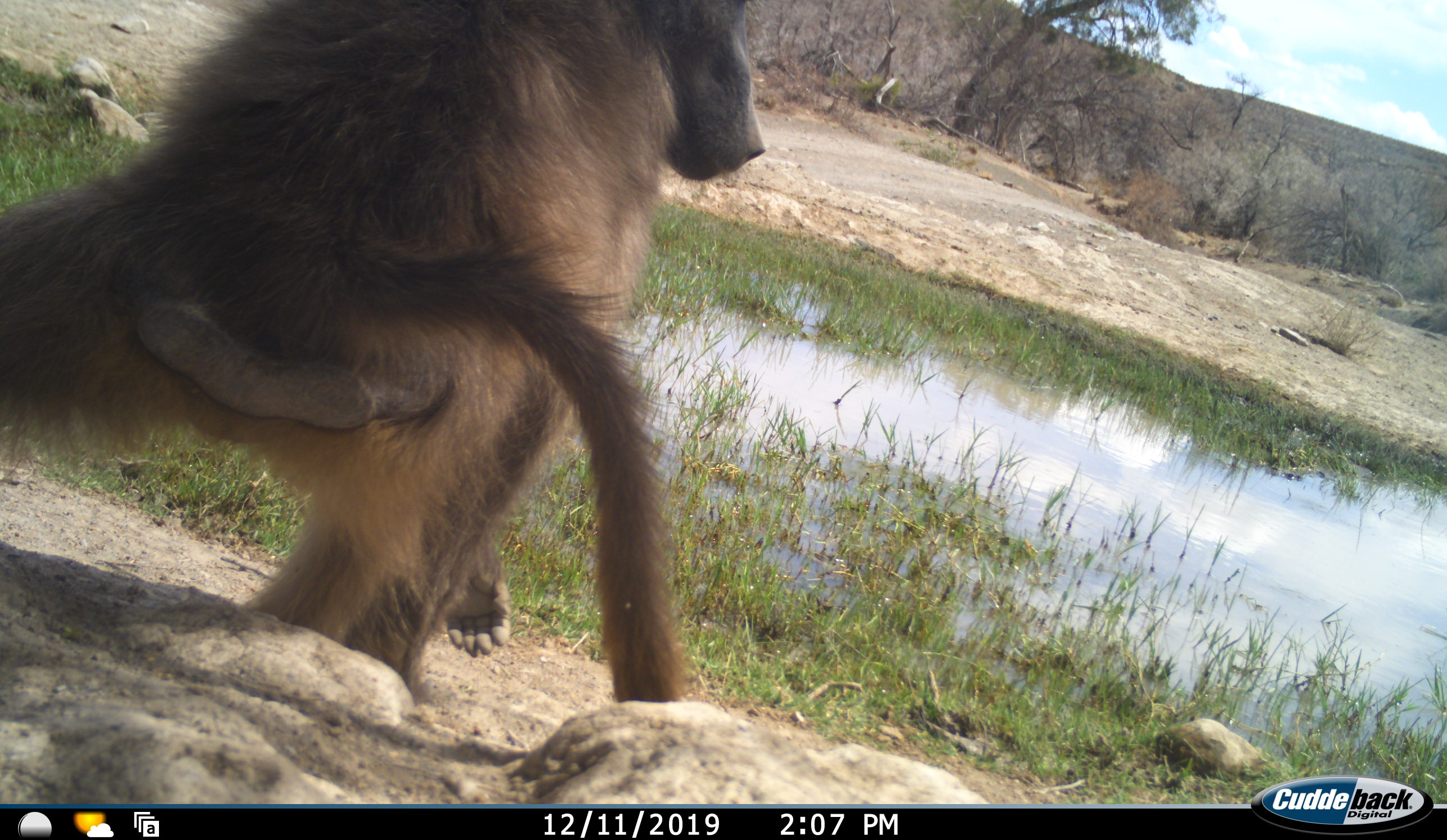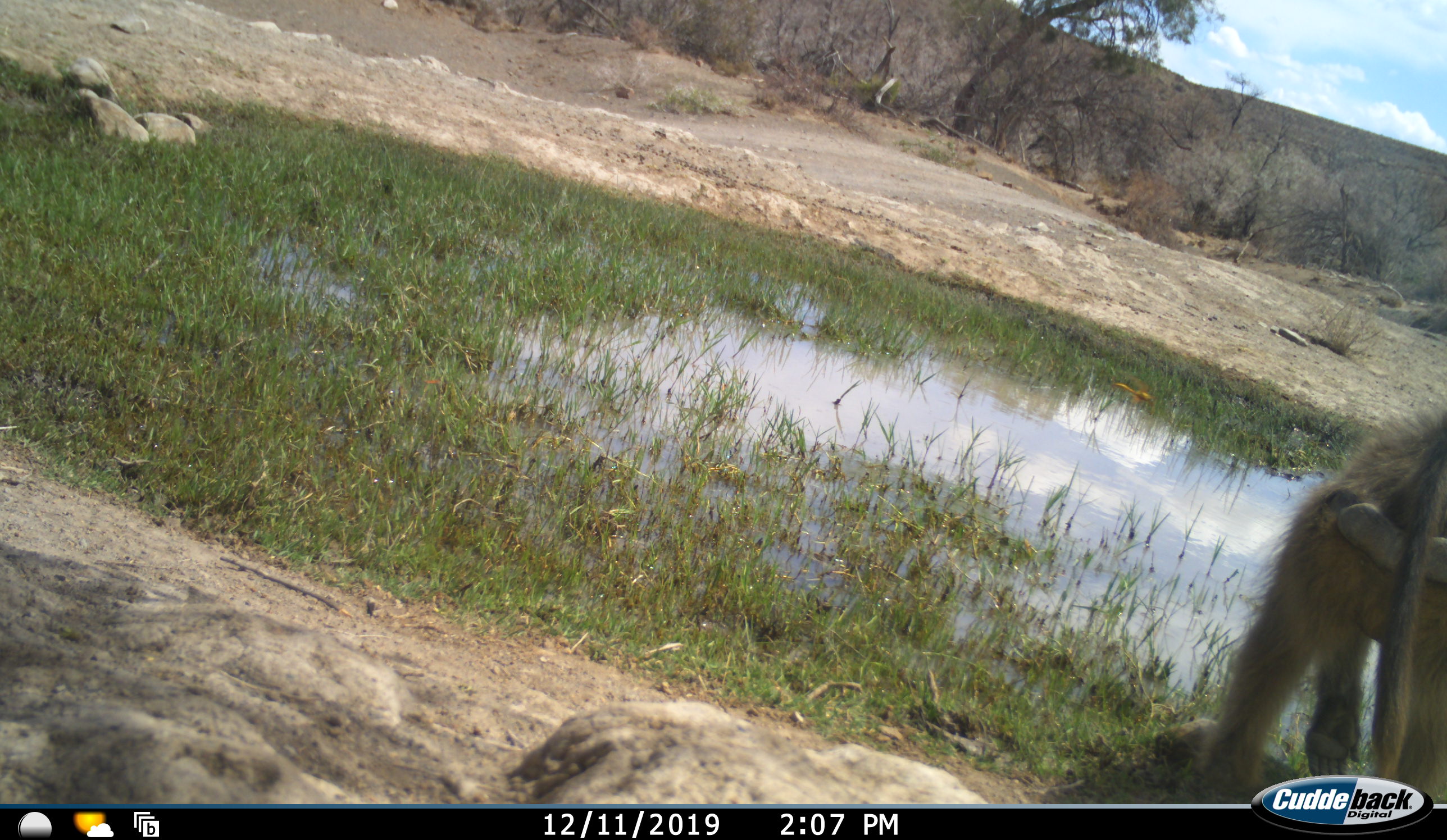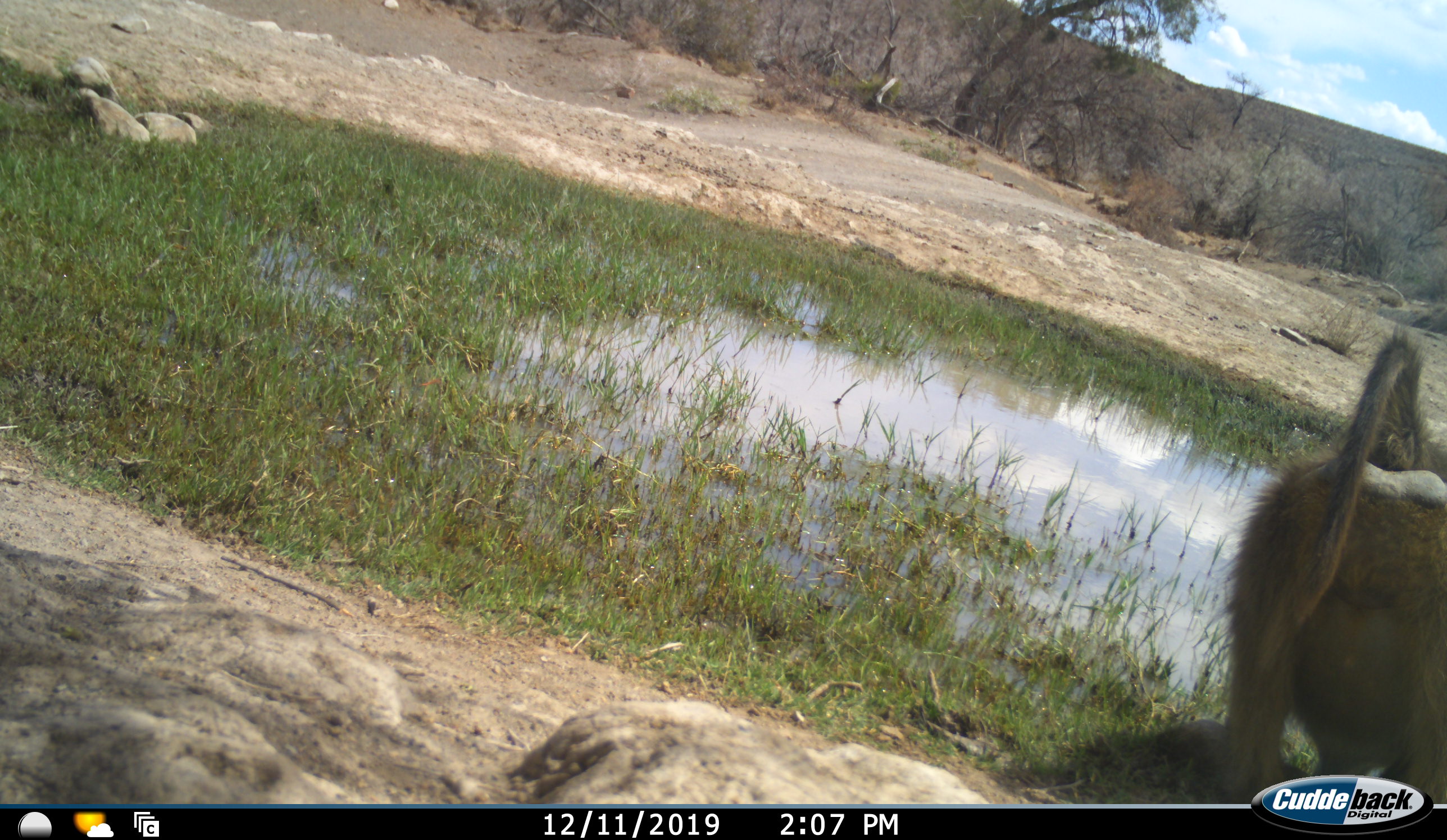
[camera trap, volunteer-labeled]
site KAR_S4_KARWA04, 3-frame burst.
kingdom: Animalia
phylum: Chordata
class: Mammalia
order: Primates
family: Cercopithecidae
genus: Papio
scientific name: Papio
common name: baboon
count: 1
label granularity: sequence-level